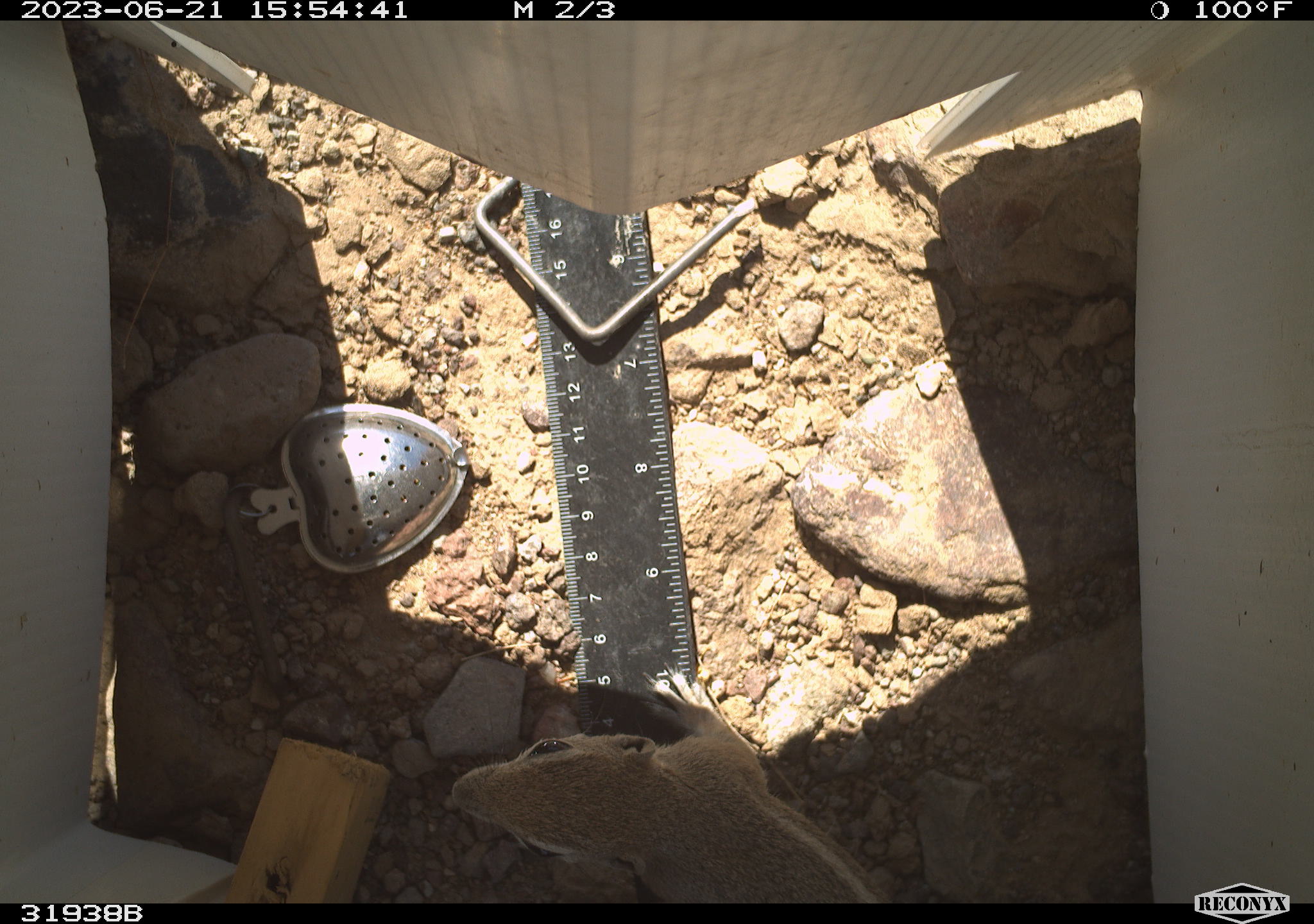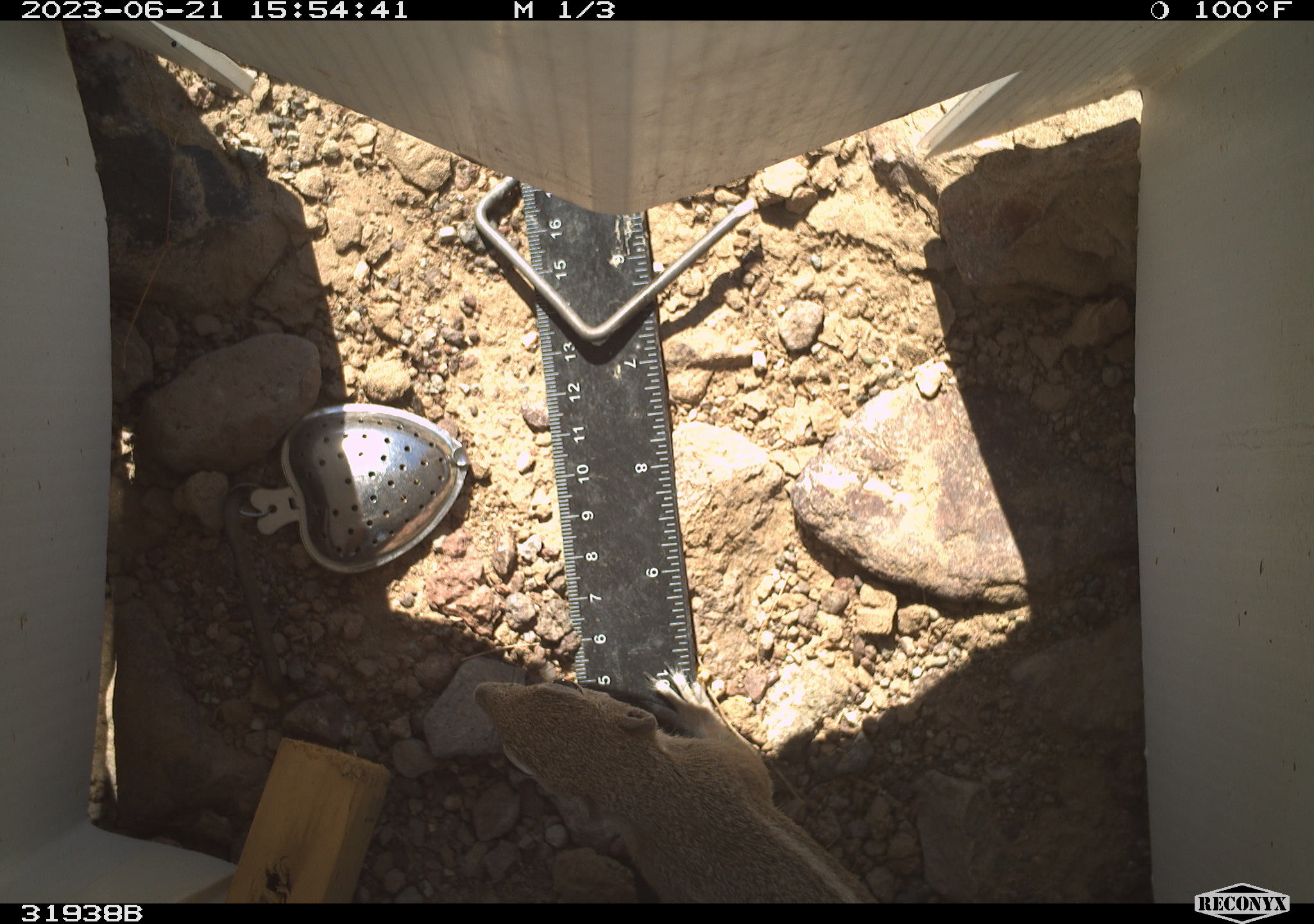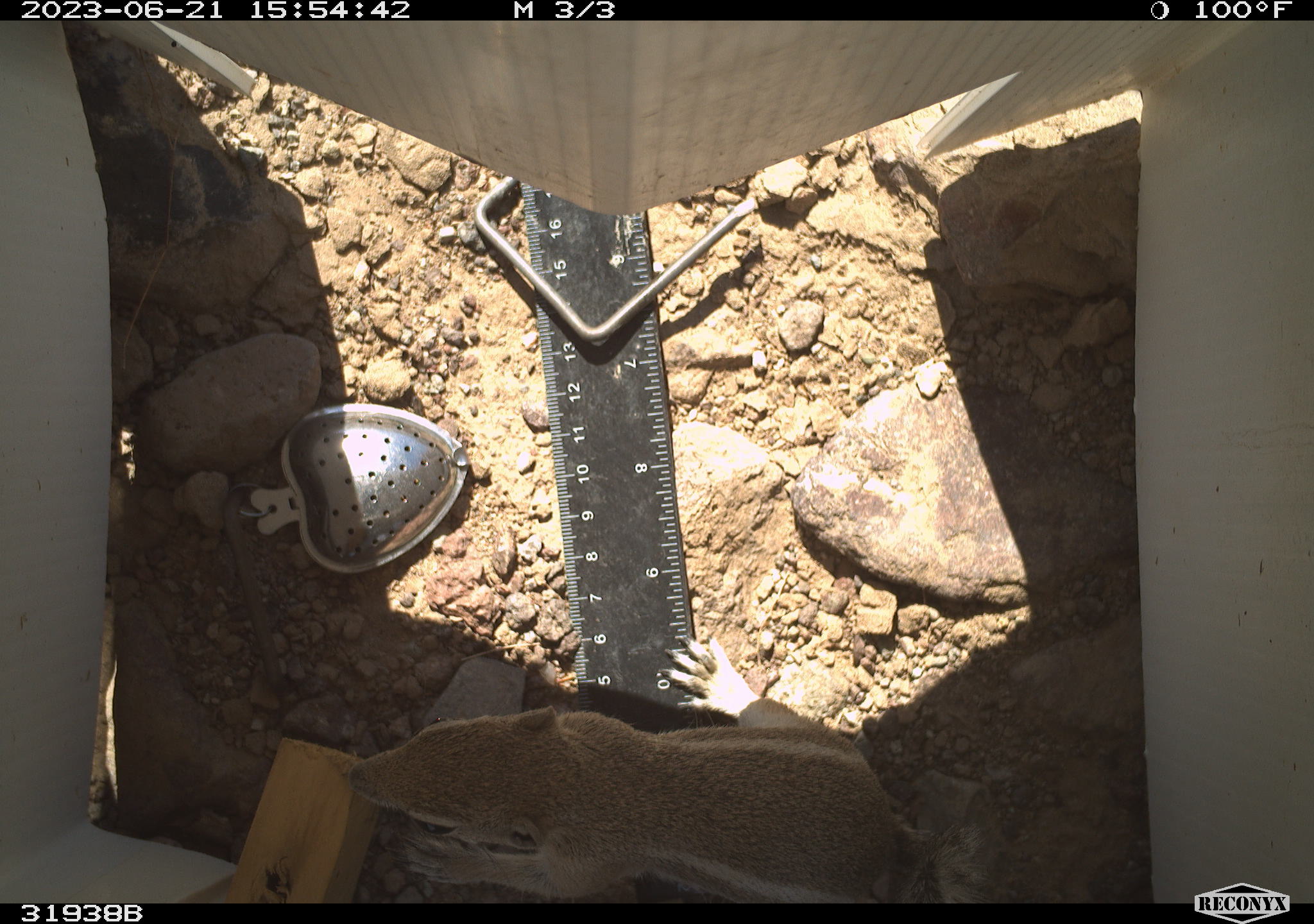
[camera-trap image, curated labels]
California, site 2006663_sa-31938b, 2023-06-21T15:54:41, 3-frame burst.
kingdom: Animalia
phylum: Chordata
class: Mammalia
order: Rodentia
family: Sciuridae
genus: Ammospermophilus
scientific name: Ammospermophilus leucurus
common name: white-tailed antelope squirrel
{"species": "white-tailed antelope squirrel (Ammospermophilus leucurus)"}